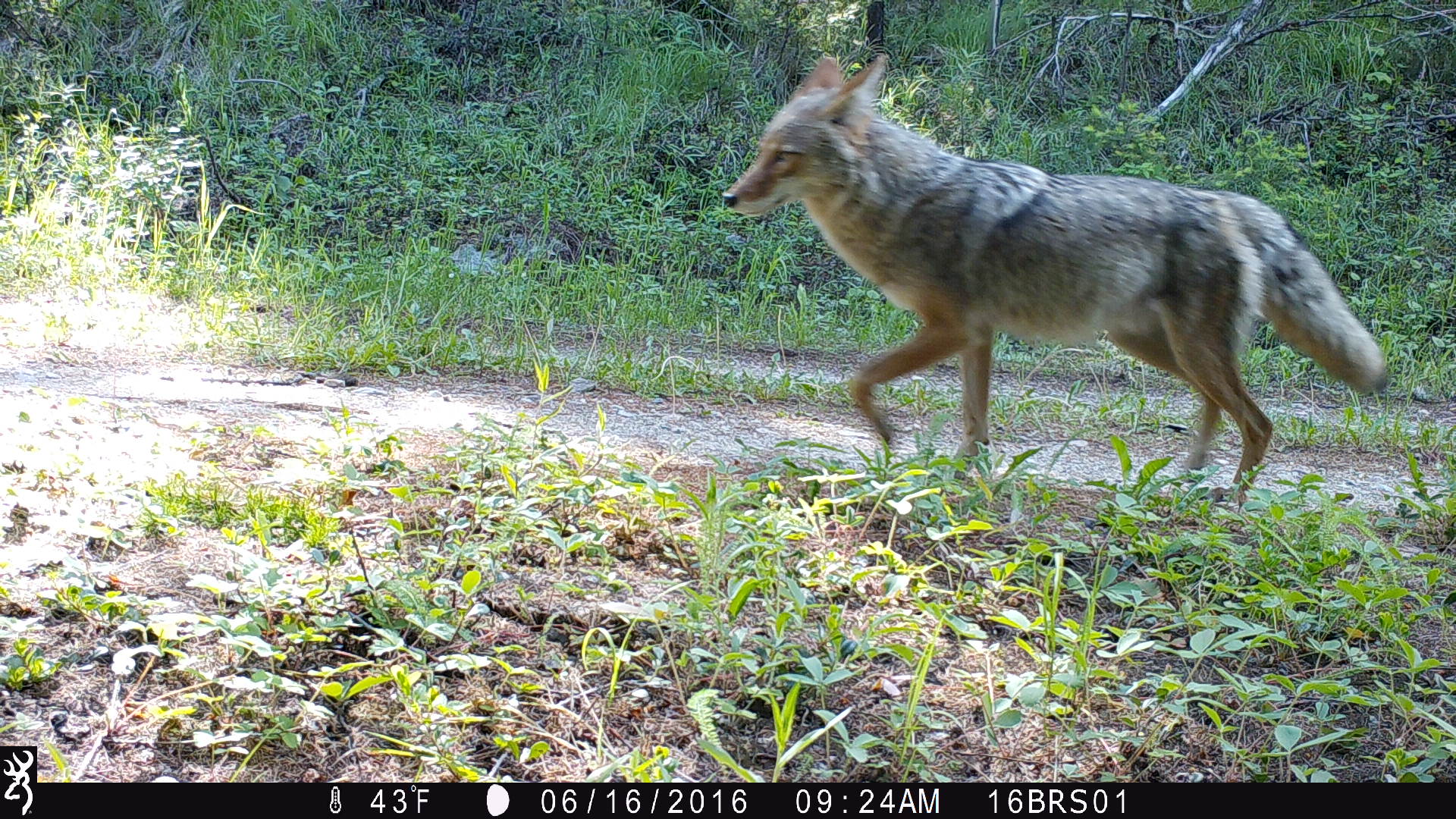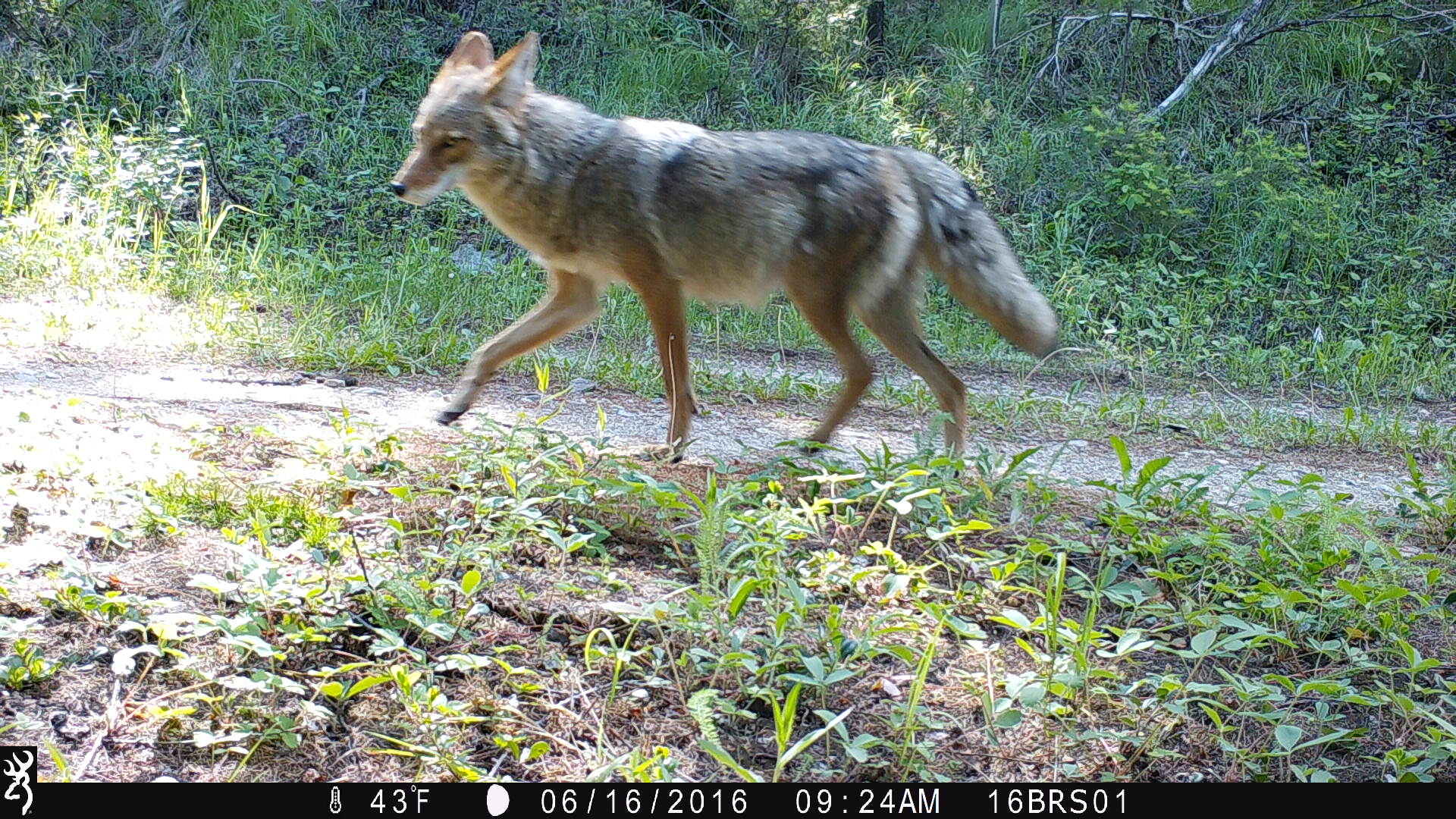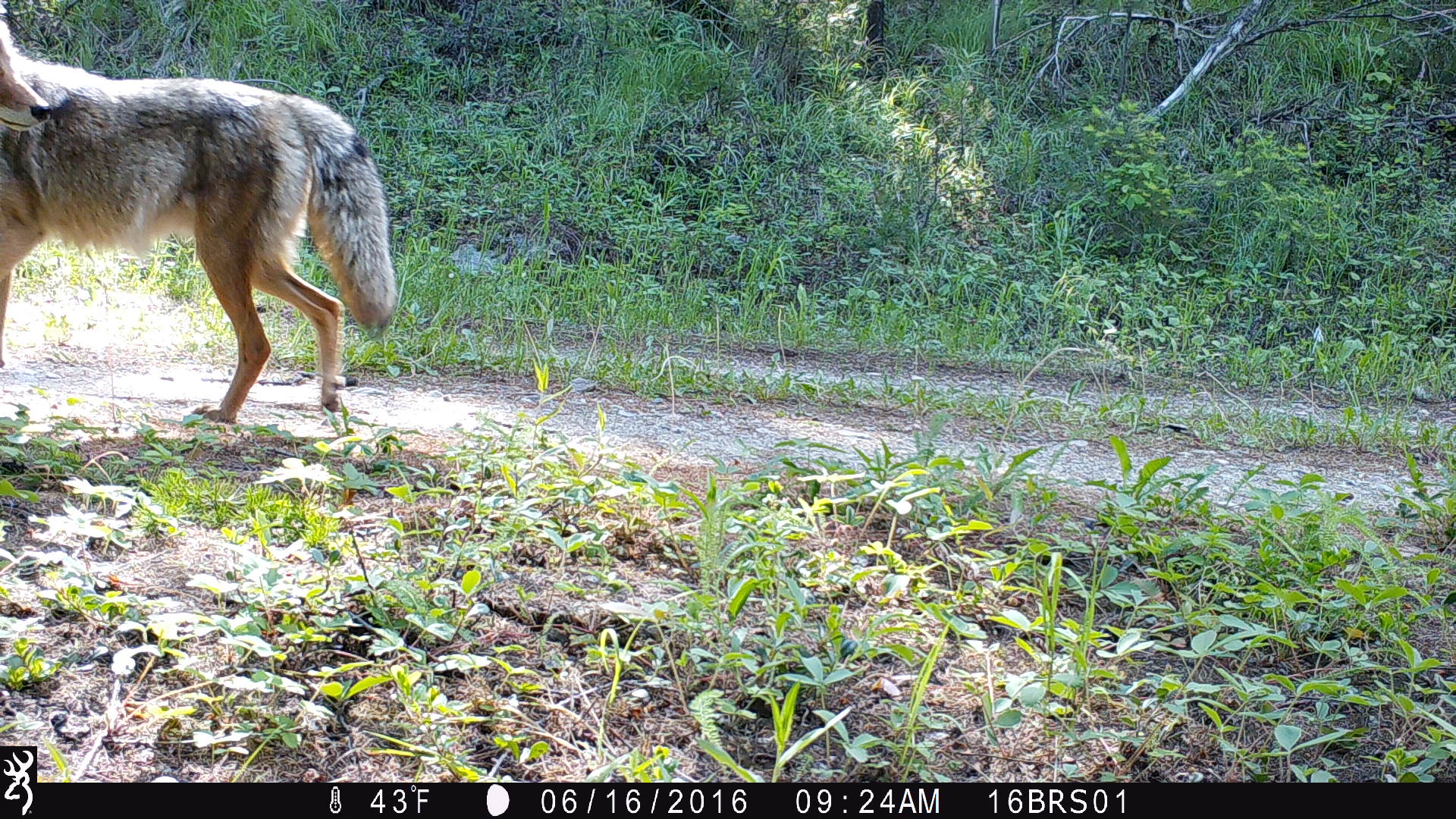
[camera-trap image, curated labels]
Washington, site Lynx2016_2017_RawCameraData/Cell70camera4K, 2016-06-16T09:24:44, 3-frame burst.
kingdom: Animalia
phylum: Chordata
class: Mammalia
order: Carnivora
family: Canidae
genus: Canis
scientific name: Canis latrans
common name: coyote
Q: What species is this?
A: Canis latrans (coyote).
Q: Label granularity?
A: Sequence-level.